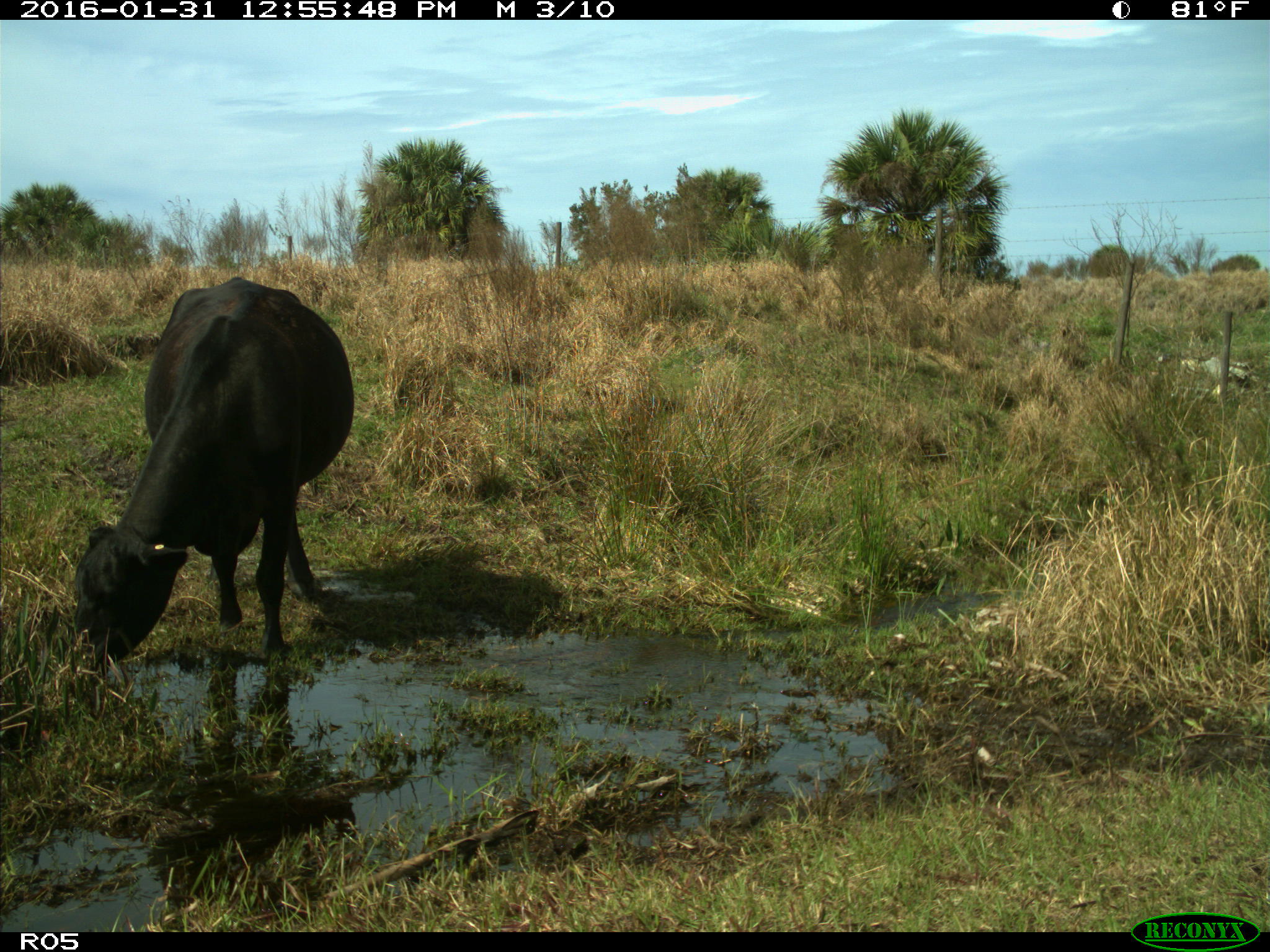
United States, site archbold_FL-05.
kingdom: Animalia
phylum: Chordata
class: Mammalia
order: Artiodactyla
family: Bovidae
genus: Bos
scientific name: Bos taurus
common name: domestic cow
Bos taurus (domestic cow).